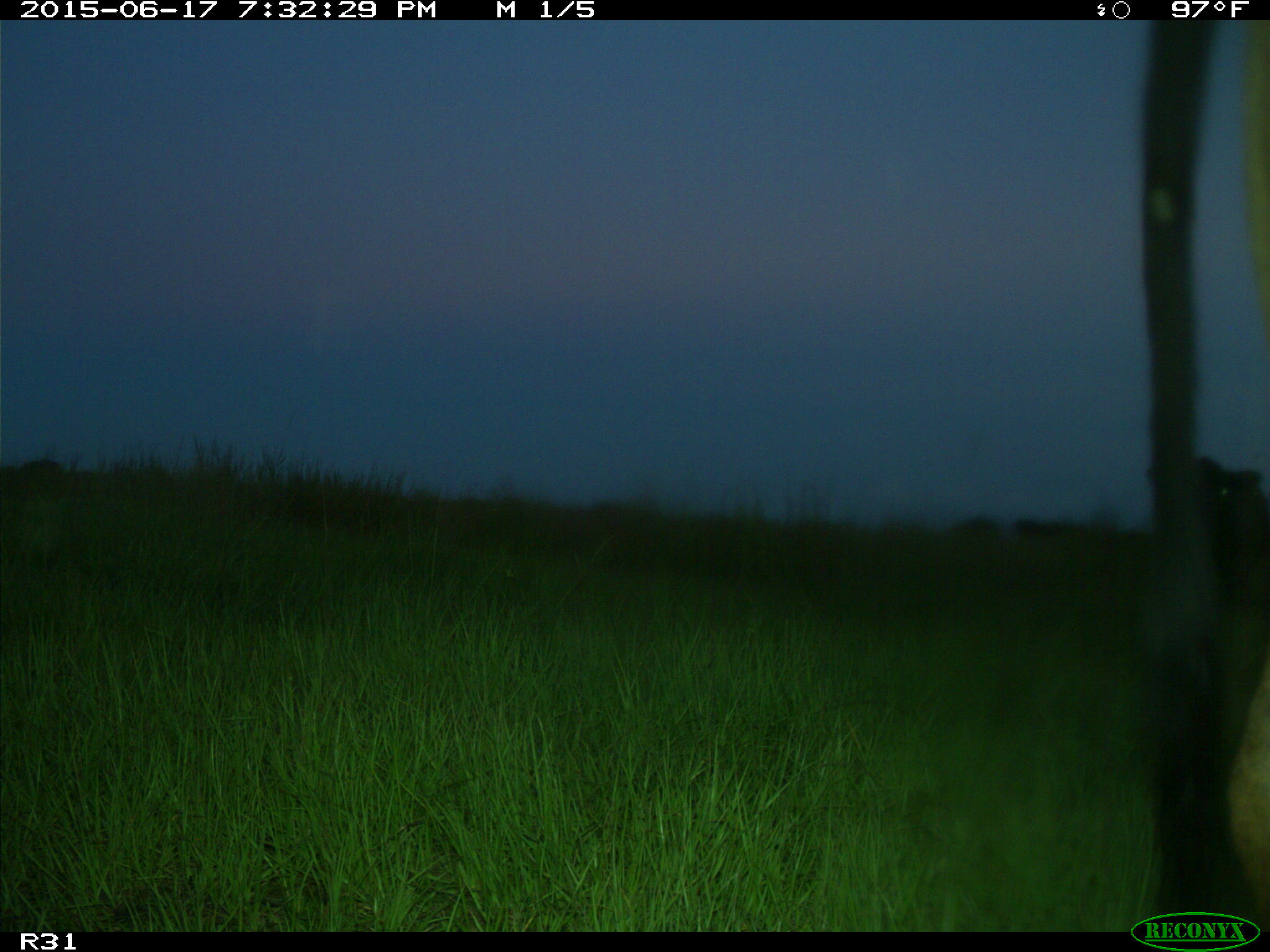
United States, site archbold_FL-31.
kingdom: Animalia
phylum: Chordata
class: Mammalia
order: Artiodactyla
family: Bovidae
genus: Bos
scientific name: Bos taurus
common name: domestic cow